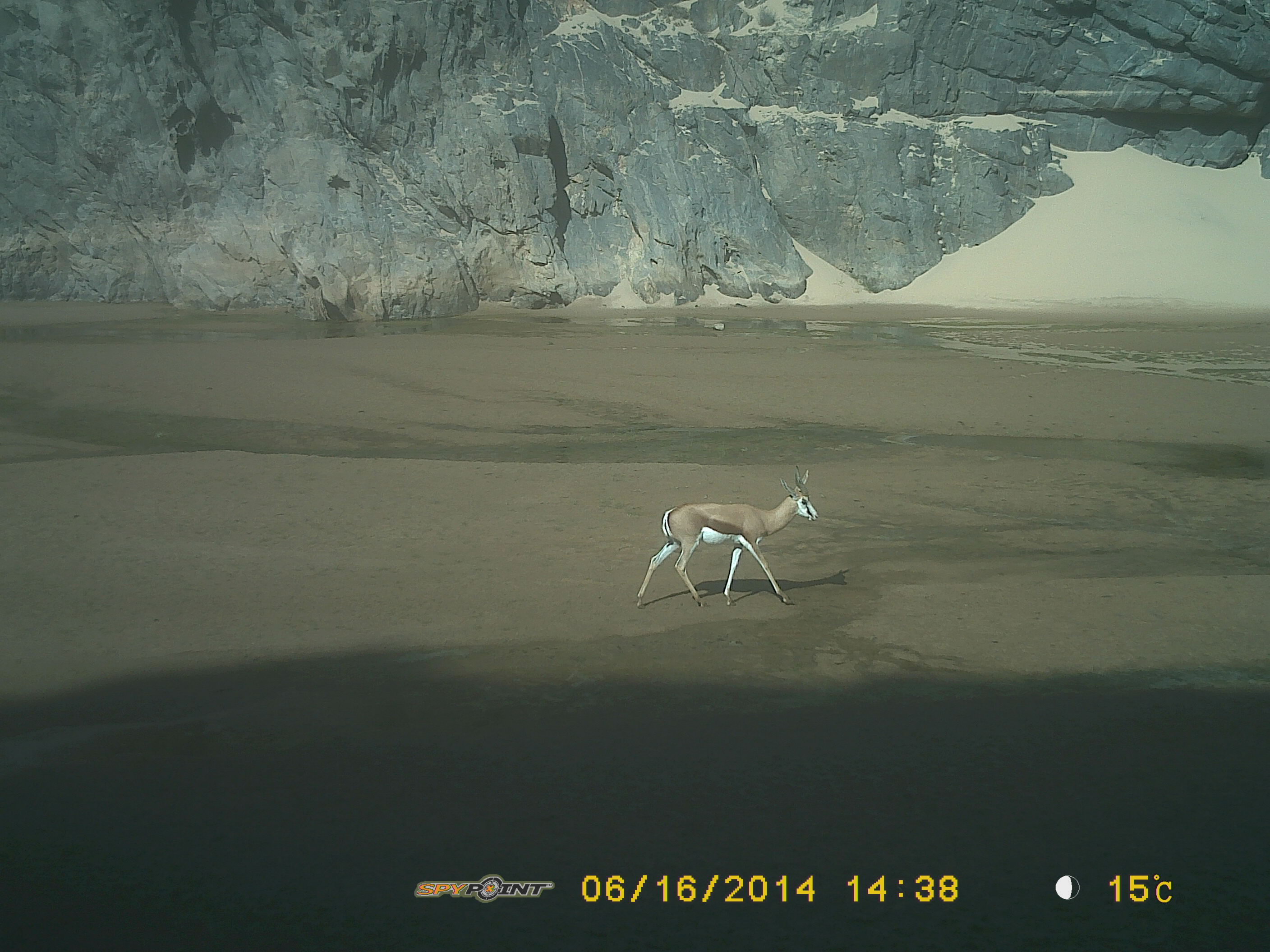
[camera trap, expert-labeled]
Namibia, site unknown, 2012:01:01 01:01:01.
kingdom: Animalia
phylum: Chordata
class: Mammalia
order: Artiodactyla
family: Bovidae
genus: Antidorcas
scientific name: Antidorcas marsupialis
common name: springbok